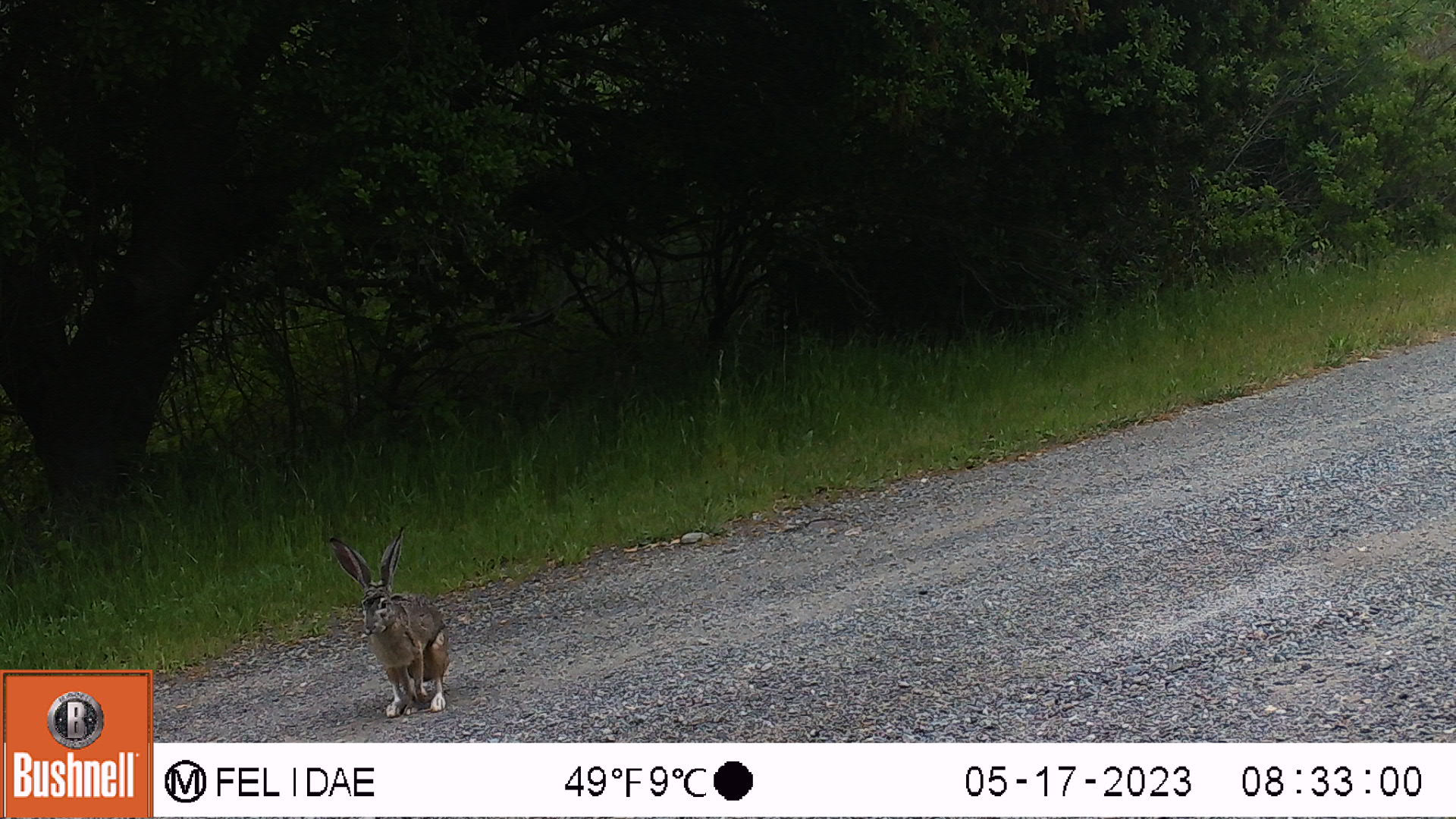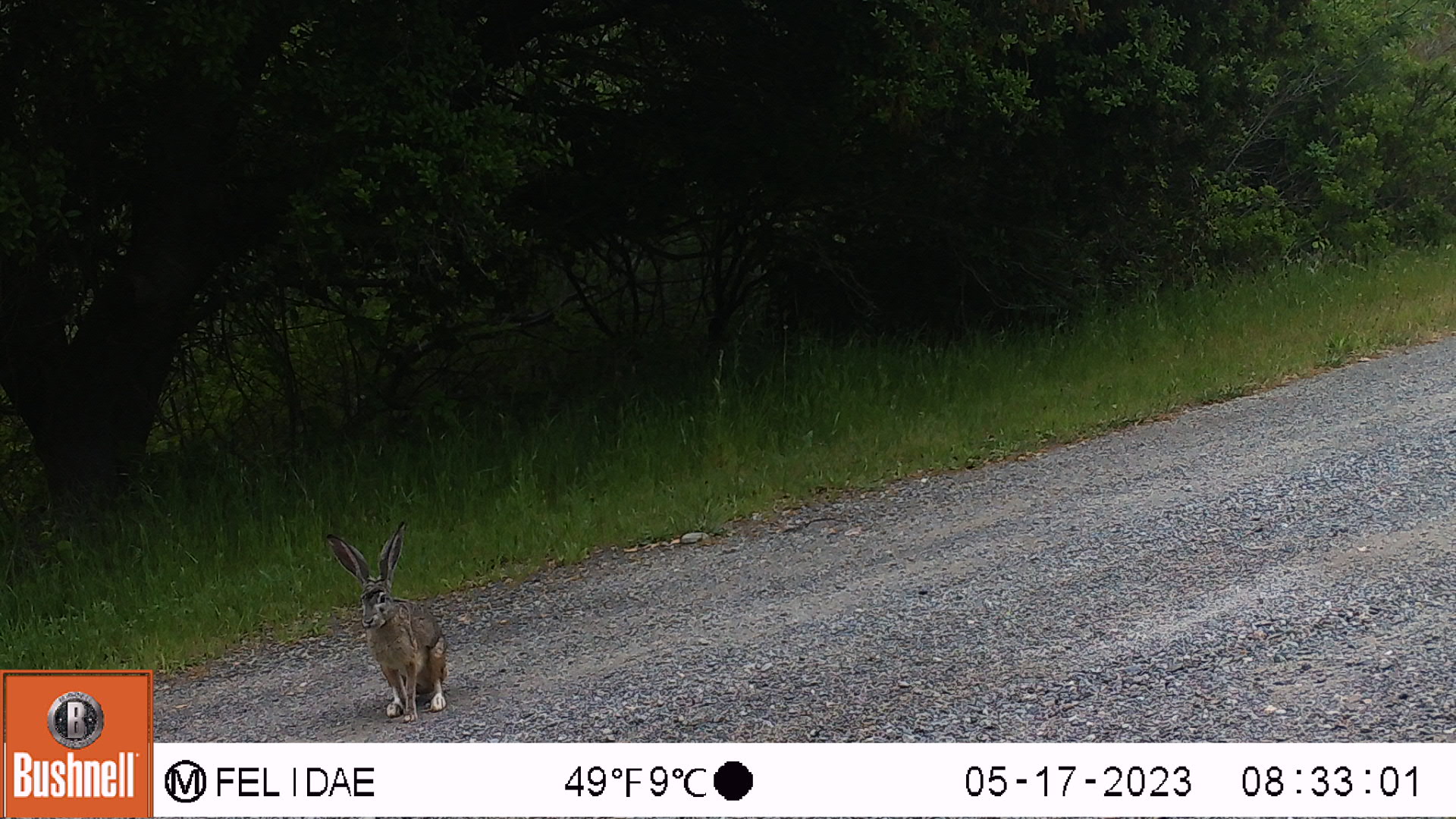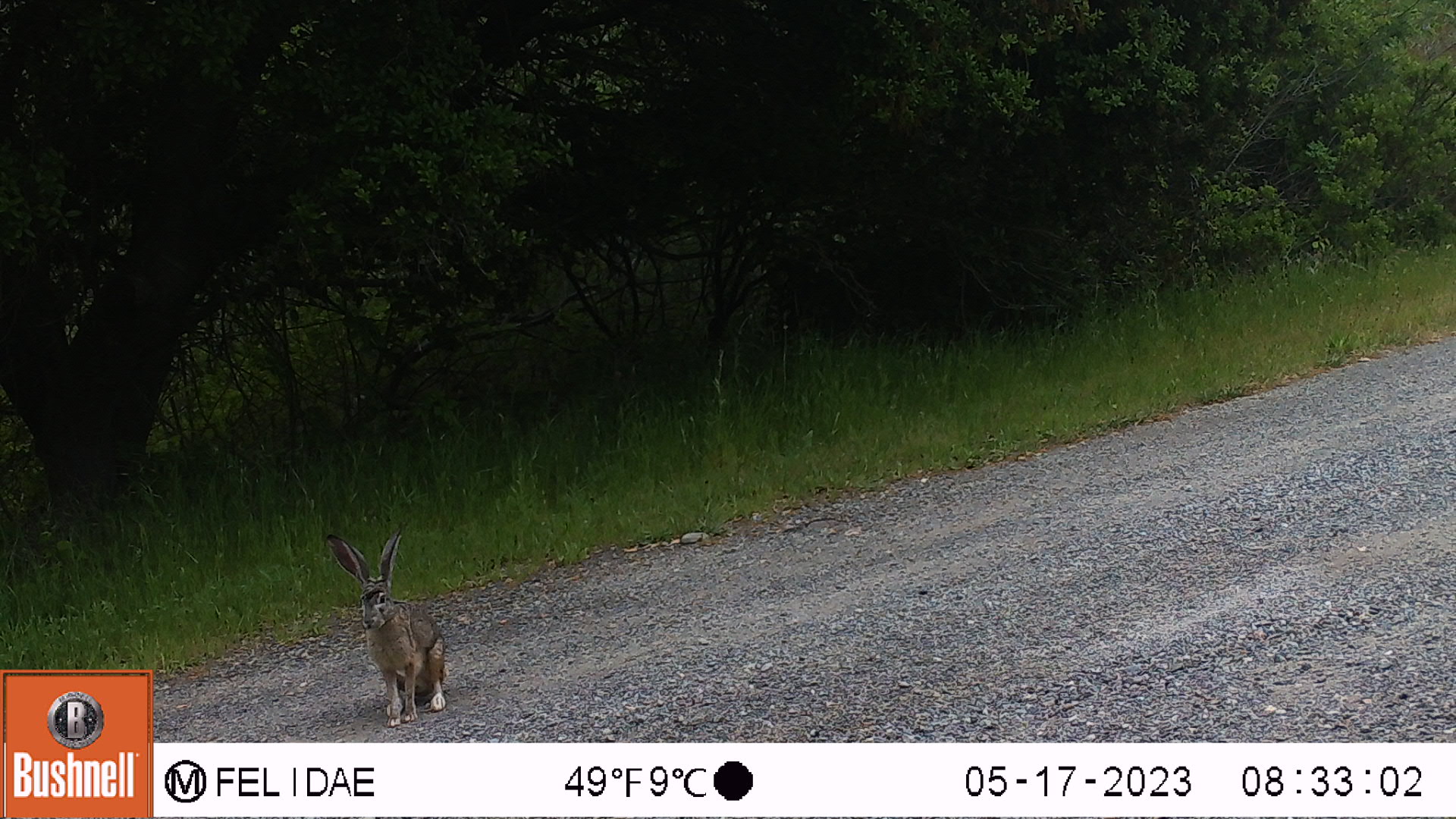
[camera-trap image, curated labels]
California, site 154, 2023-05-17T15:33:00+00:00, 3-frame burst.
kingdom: Animalia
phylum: Chordata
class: Mammalia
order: Lagomorpha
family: Leporidae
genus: Lepus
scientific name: Lepus californicus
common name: black-tailed jackrabbit